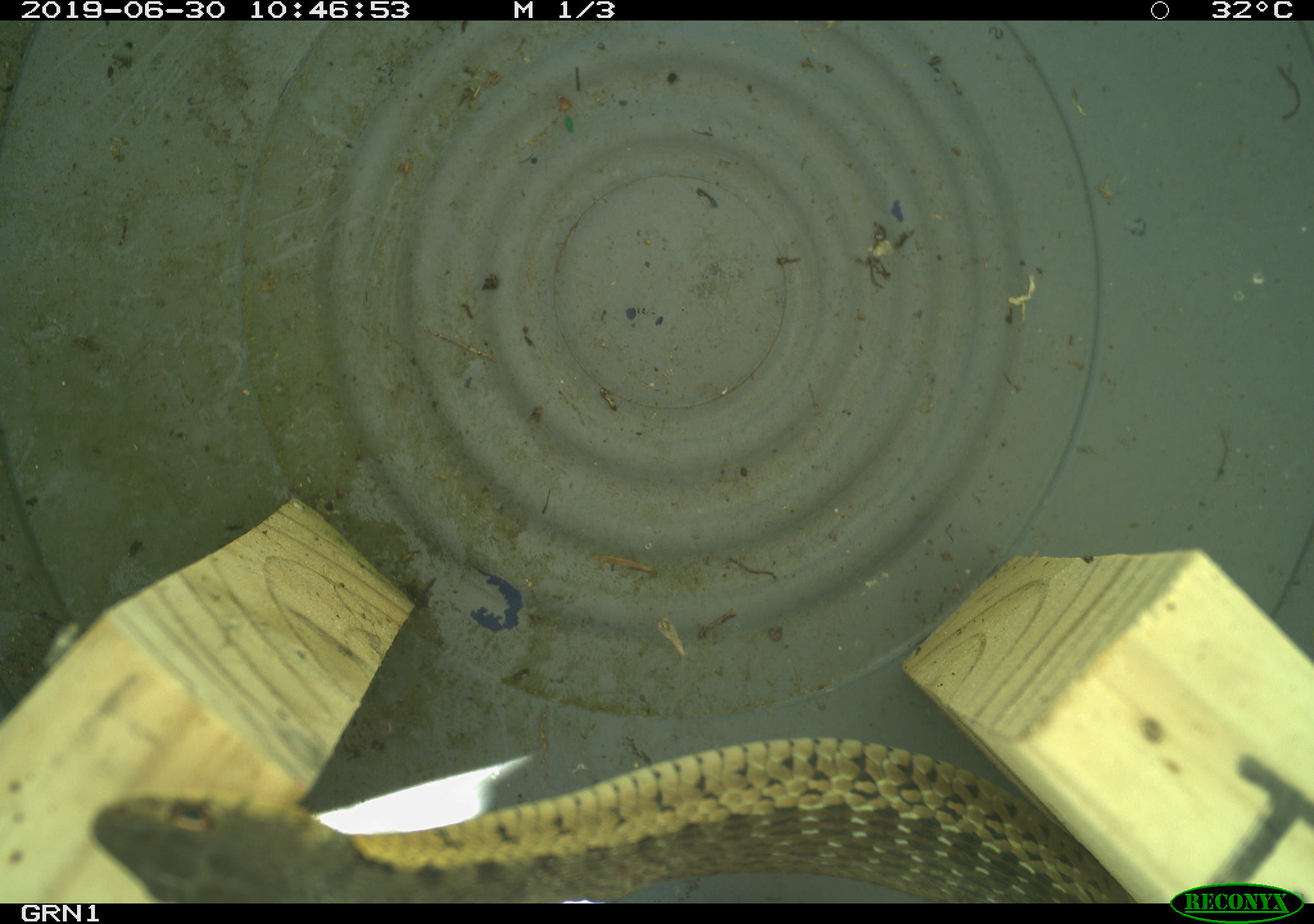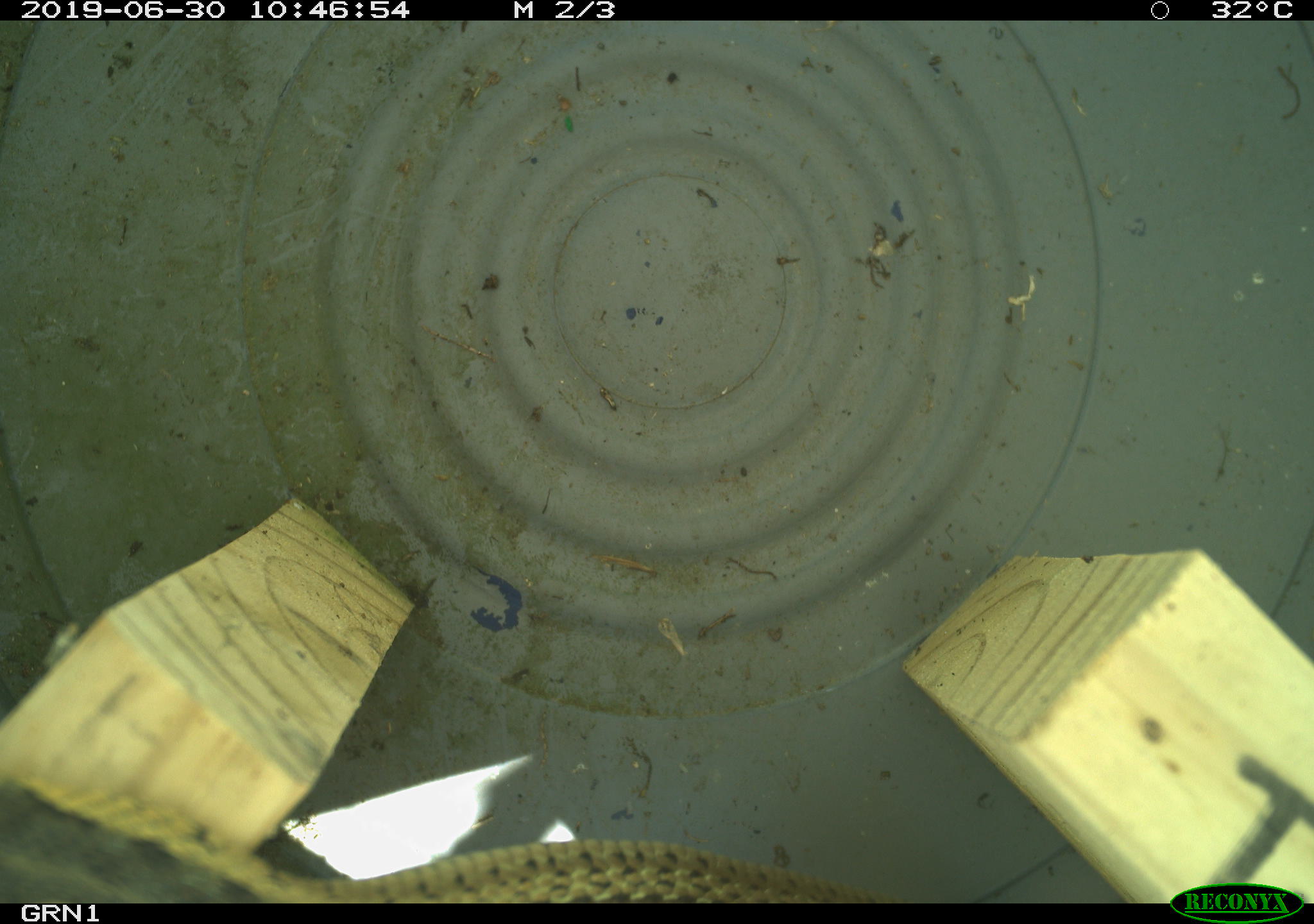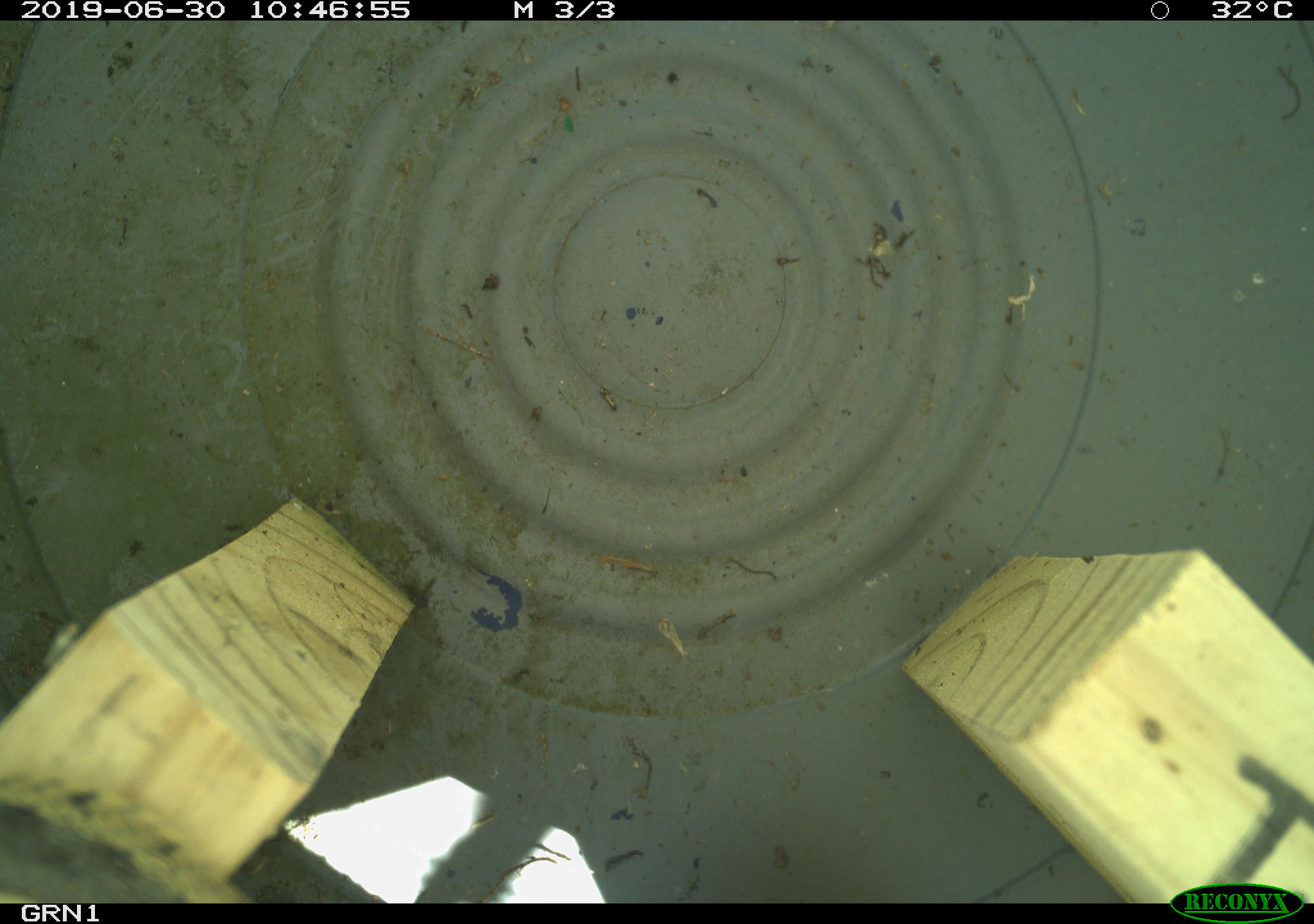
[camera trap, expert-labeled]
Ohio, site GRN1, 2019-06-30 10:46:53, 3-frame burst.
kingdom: Animalia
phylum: Chordata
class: Reptilia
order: Squamata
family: Colubridae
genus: Thamnophis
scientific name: Thamnophis sirtalis sirtalis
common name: eastern gartersnake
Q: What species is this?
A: Eastern gartersnake (Thamnophis sirtalis sirtalis).